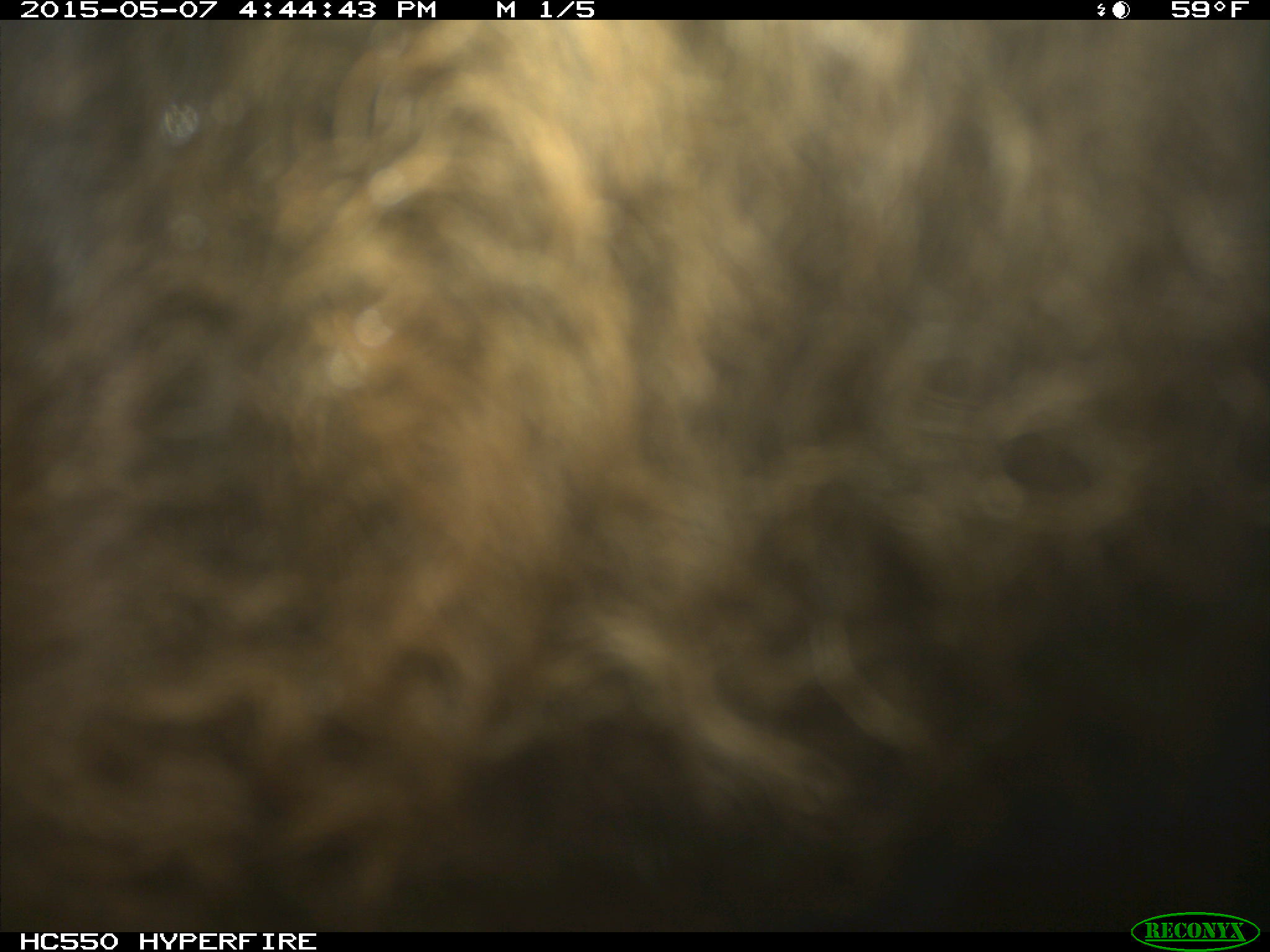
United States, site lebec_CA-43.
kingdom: Animalia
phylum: Chordata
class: Mammalia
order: Artiodactyla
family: Bovidae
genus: Bos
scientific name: Bos taurus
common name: domestic cow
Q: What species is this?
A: Bos taurus (domestic cow).